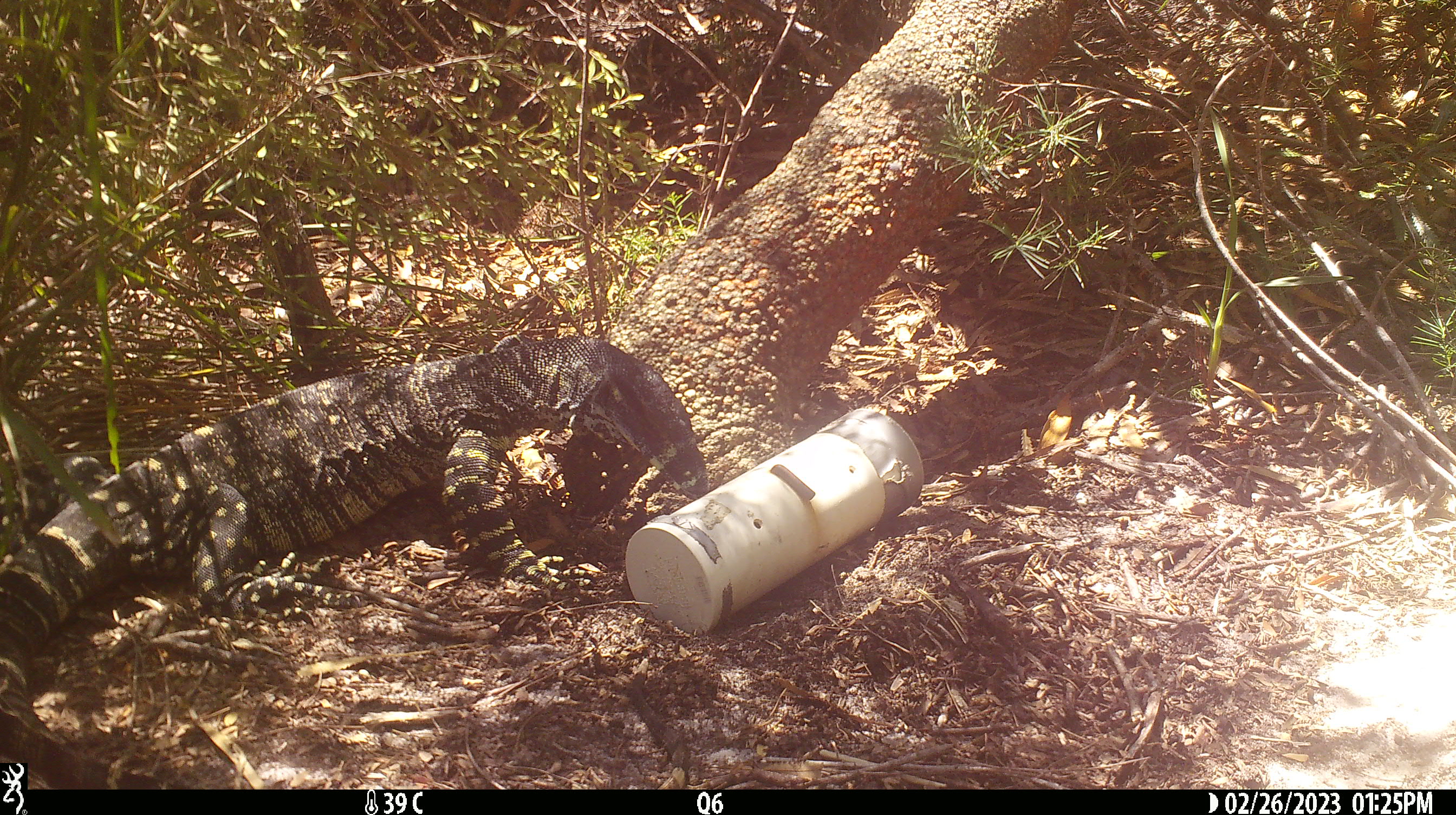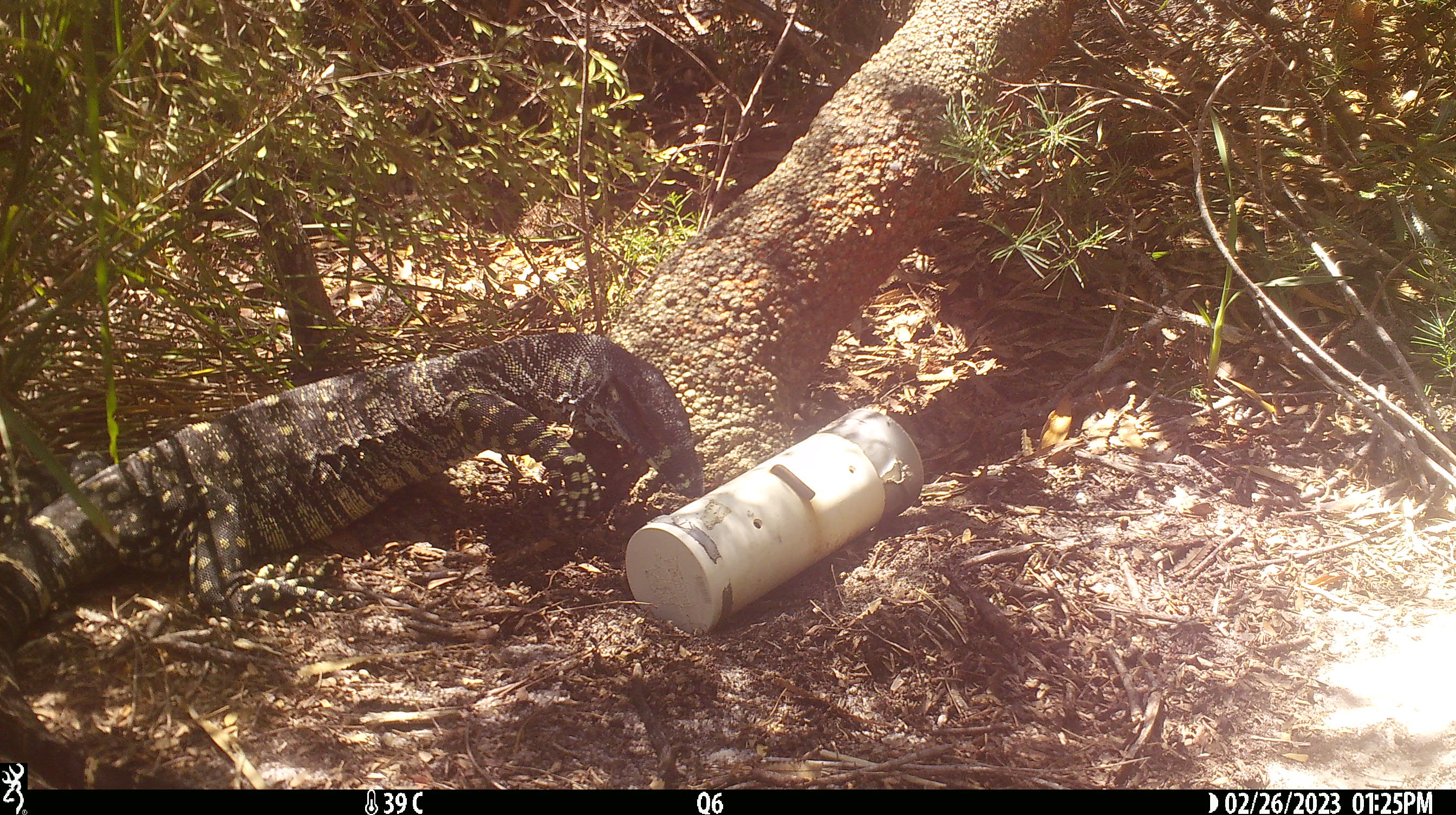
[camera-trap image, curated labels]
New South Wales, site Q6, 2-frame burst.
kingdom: Animalia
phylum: Chordata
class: Reptilia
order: Squamata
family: Varanidae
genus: Varanus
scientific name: Varanus varius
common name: lace monitor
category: goanna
Goanna (lace monitor) (Varanus varius).